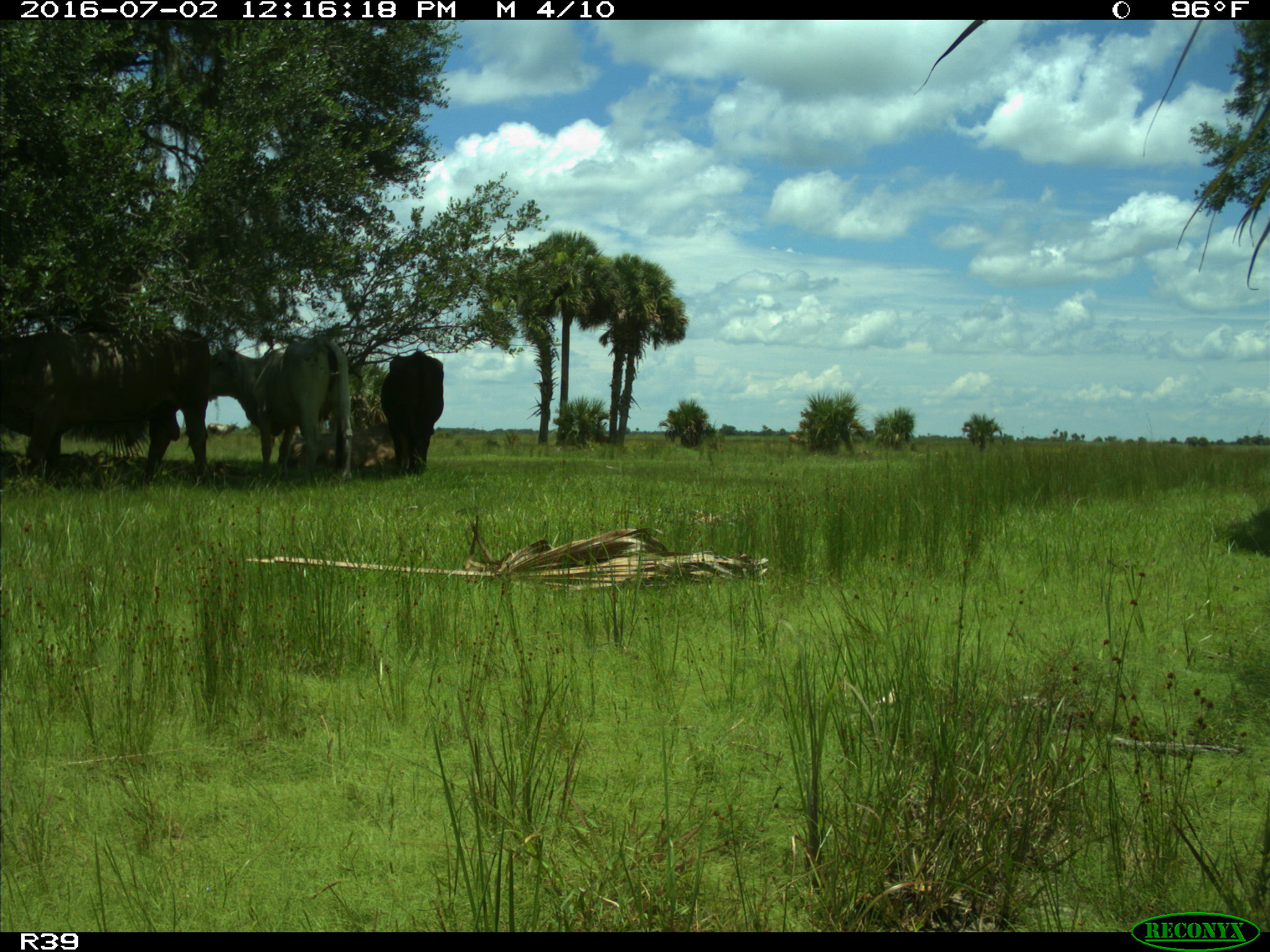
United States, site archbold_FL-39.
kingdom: Animalia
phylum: Chordata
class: Mammalia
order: Artiodactyla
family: Bovidae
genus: Bos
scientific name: Bos taurus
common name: domestic cow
Bos taurus (domestic cow).